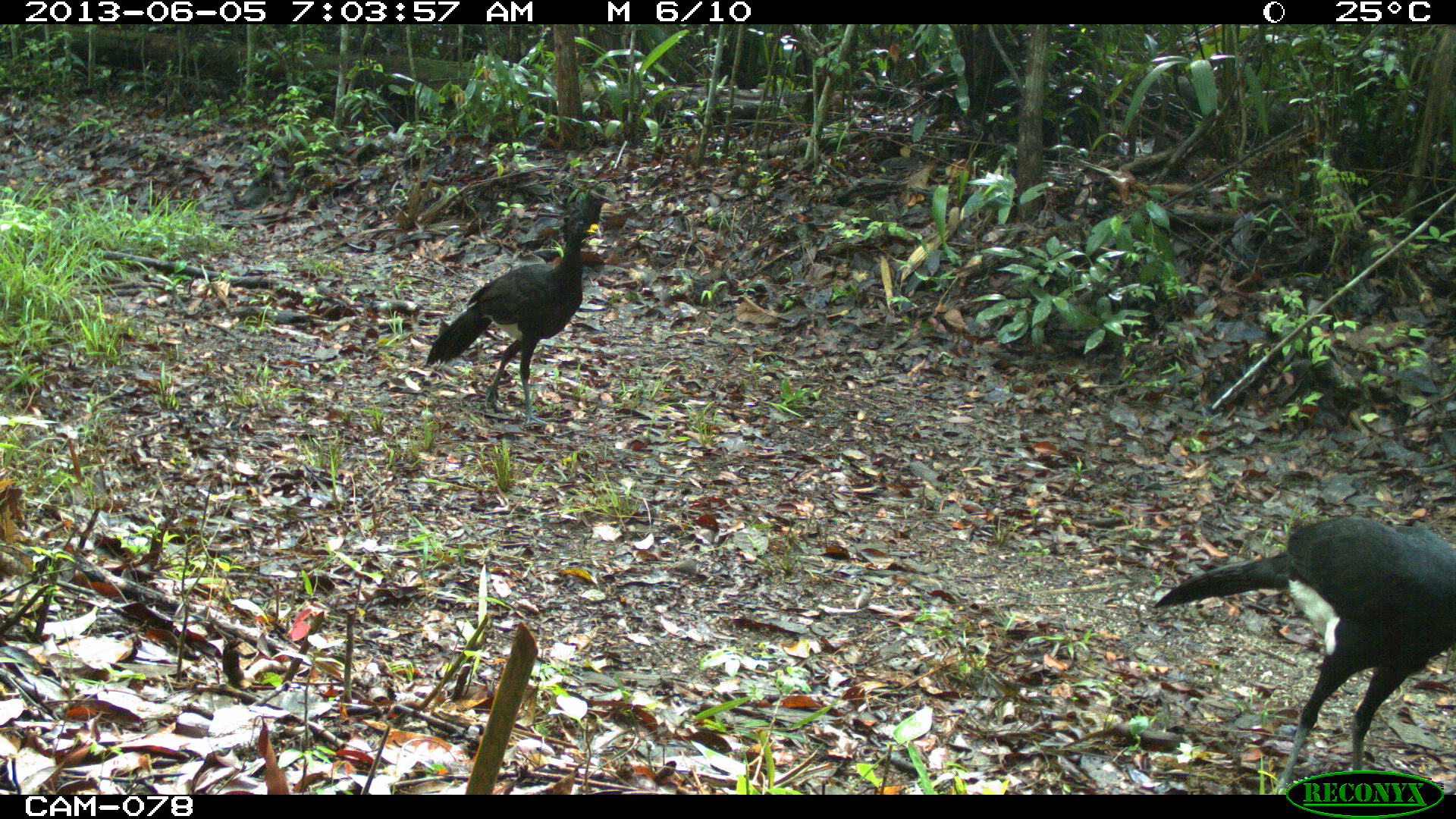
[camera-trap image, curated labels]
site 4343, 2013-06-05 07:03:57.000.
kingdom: Animalia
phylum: Chordata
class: Aves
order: Galliformes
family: Cracidae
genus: Crax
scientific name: Crax rubra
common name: great curassow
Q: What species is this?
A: Crax rubra (great curassow).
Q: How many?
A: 3.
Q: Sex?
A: Male.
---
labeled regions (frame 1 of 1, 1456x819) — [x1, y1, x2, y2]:
crax rubra: [1151, 515, 1456, 795]; [421, 193, 608, 427]